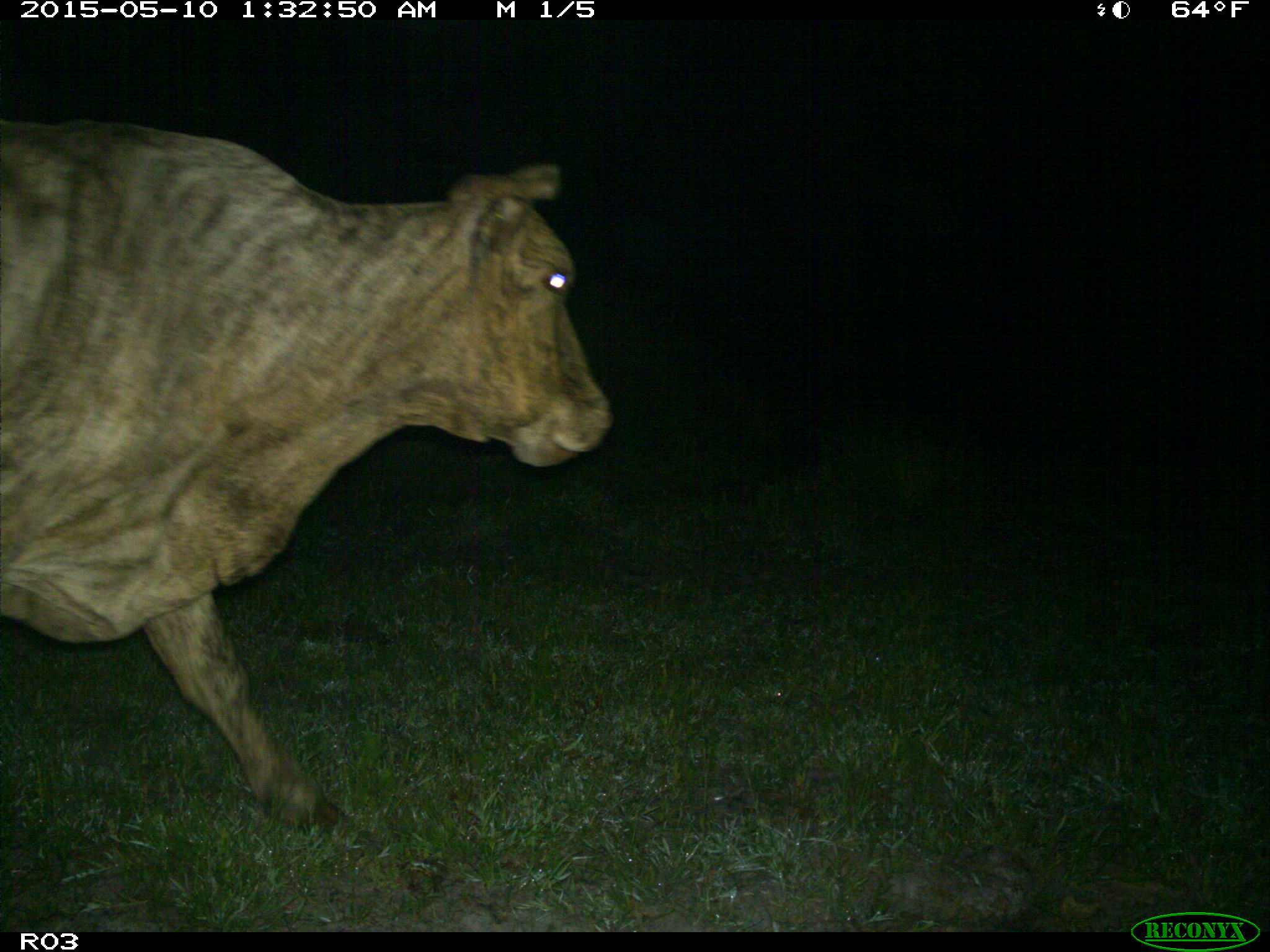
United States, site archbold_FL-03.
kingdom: Animalia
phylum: Chordata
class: Mammalia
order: Artiodactyla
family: Bovidae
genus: Bos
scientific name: Bos taurus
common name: domestic cow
Bos taurus (domestic cow).